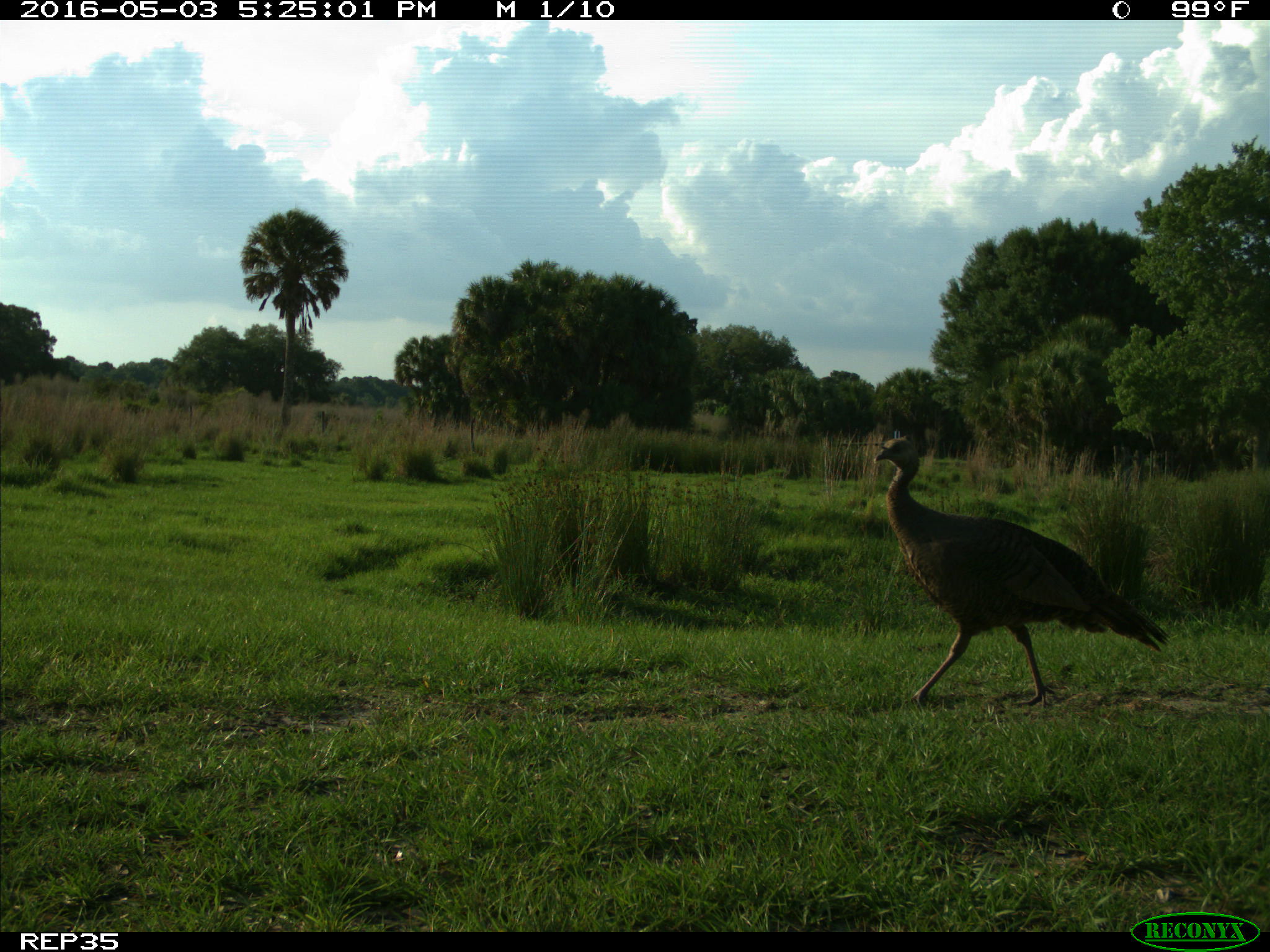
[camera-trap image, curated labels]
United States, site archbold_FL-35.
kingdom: Animalia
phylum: Chordata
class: Aves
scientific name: Aves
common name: birds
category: unidentified bird